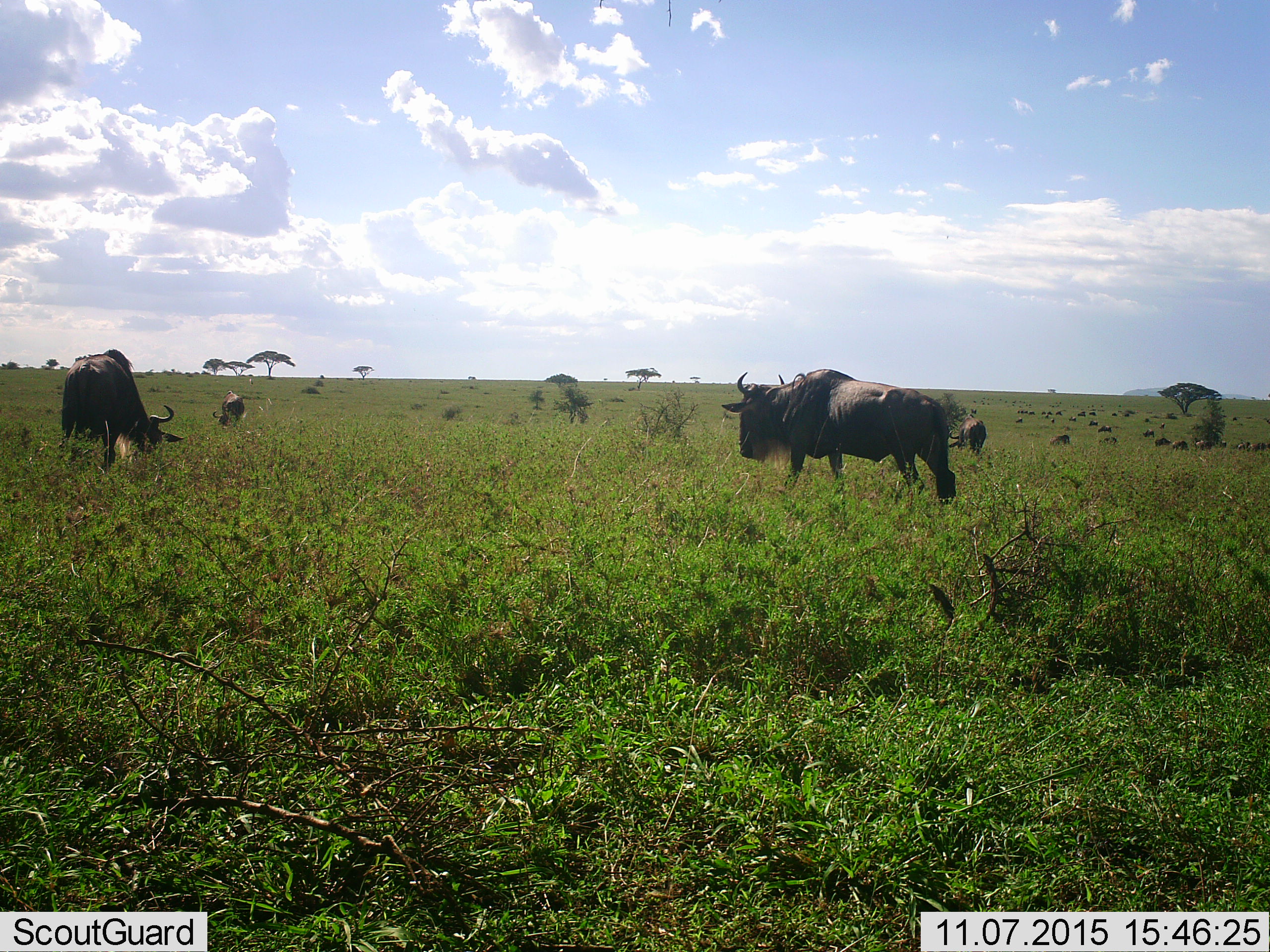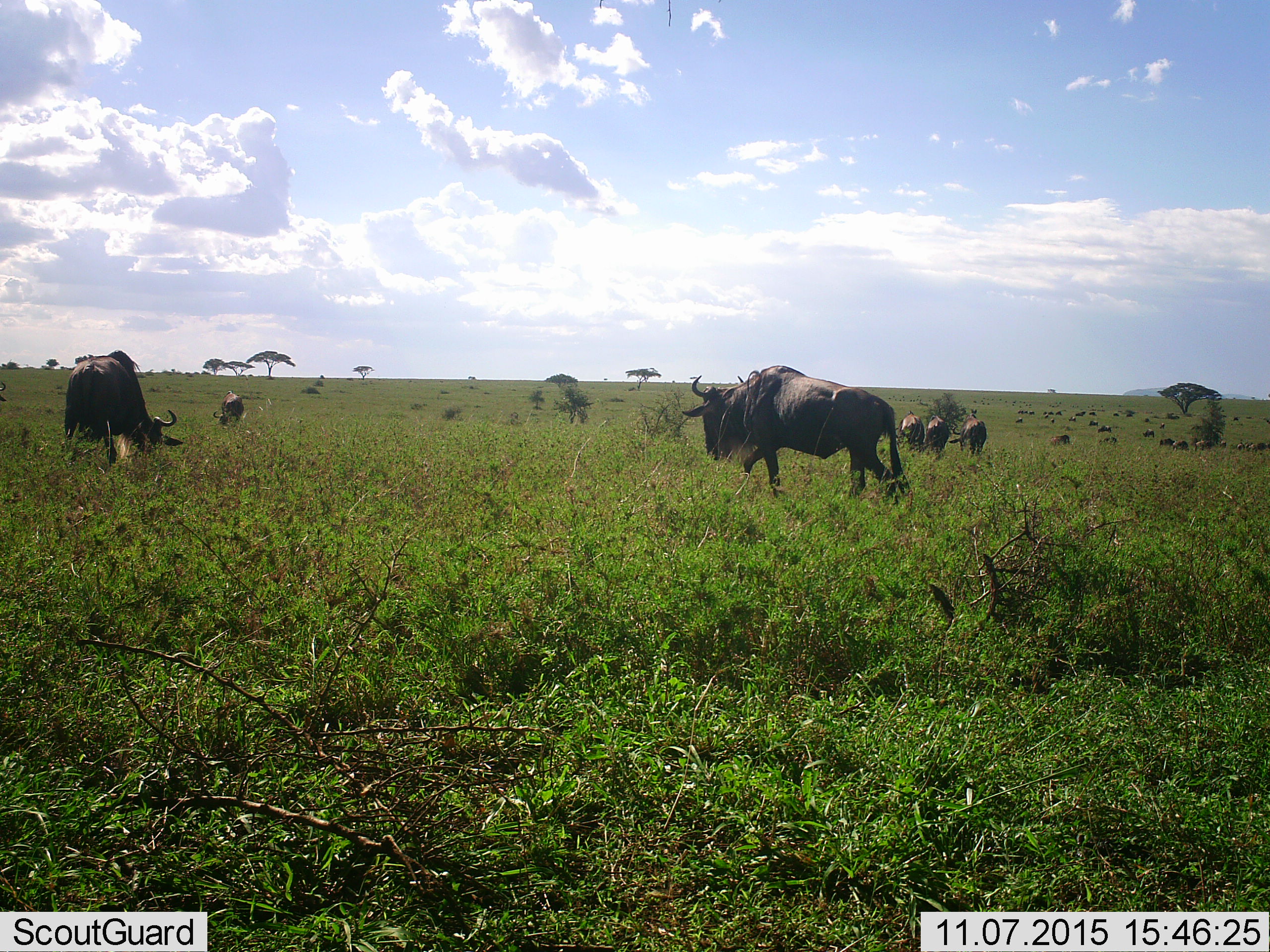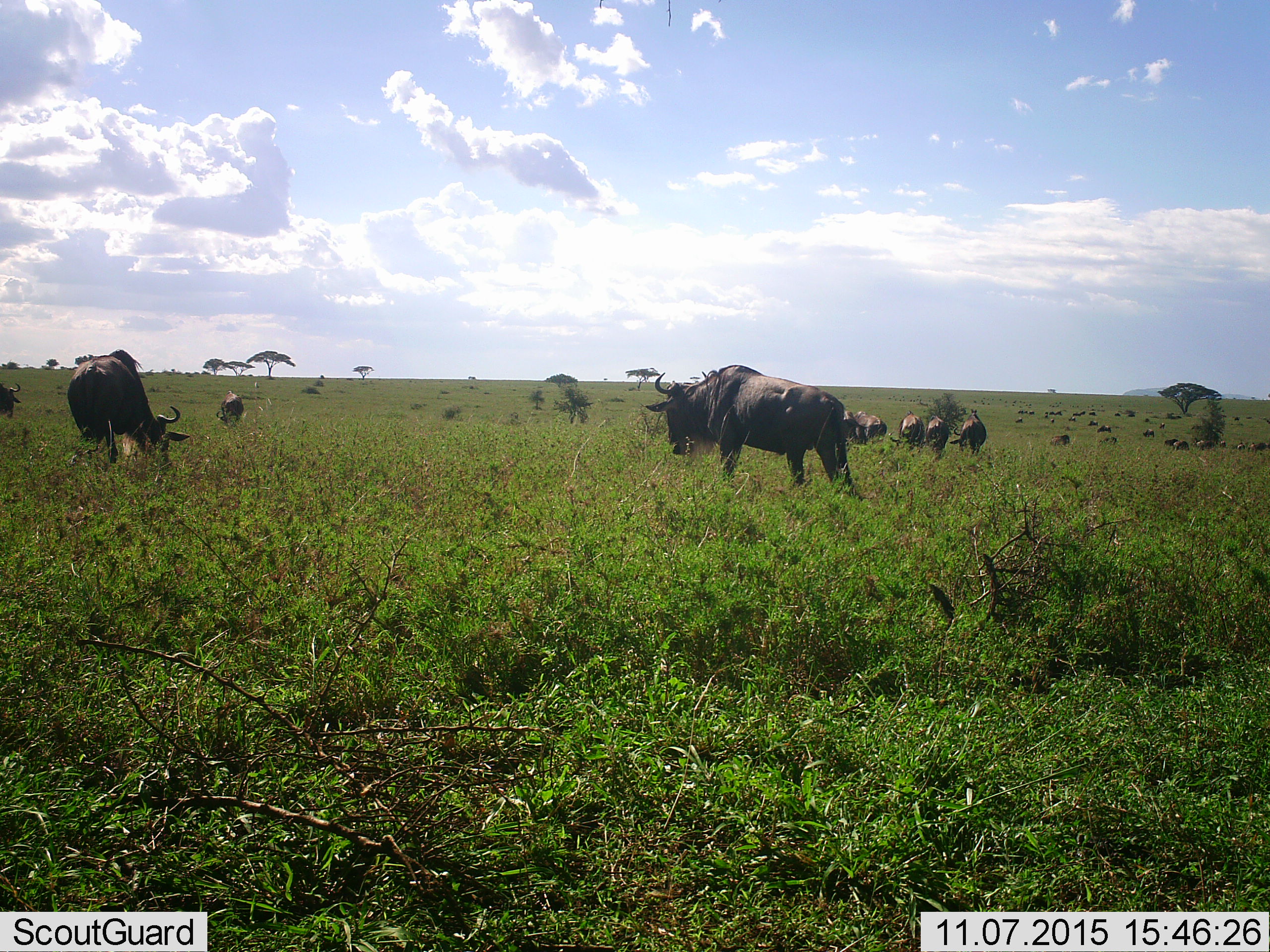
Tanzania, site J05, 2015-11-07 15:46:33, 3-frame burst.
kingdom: Animalia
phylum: Chordata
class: Mammalia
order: Artiodactyla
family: Bovidae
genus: Connochaetes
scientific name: Connochaetes taurinus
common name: blue wildebeest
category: wildebeest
Wildebeest (blue wildebeest) (Connochaetes taurinus), count 11-50. Behavior (volunteer vote fractions): standing 50%, resting 12%, moving 75%, interacting 0%. Young present (vote fraction): 12%. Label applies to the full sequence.